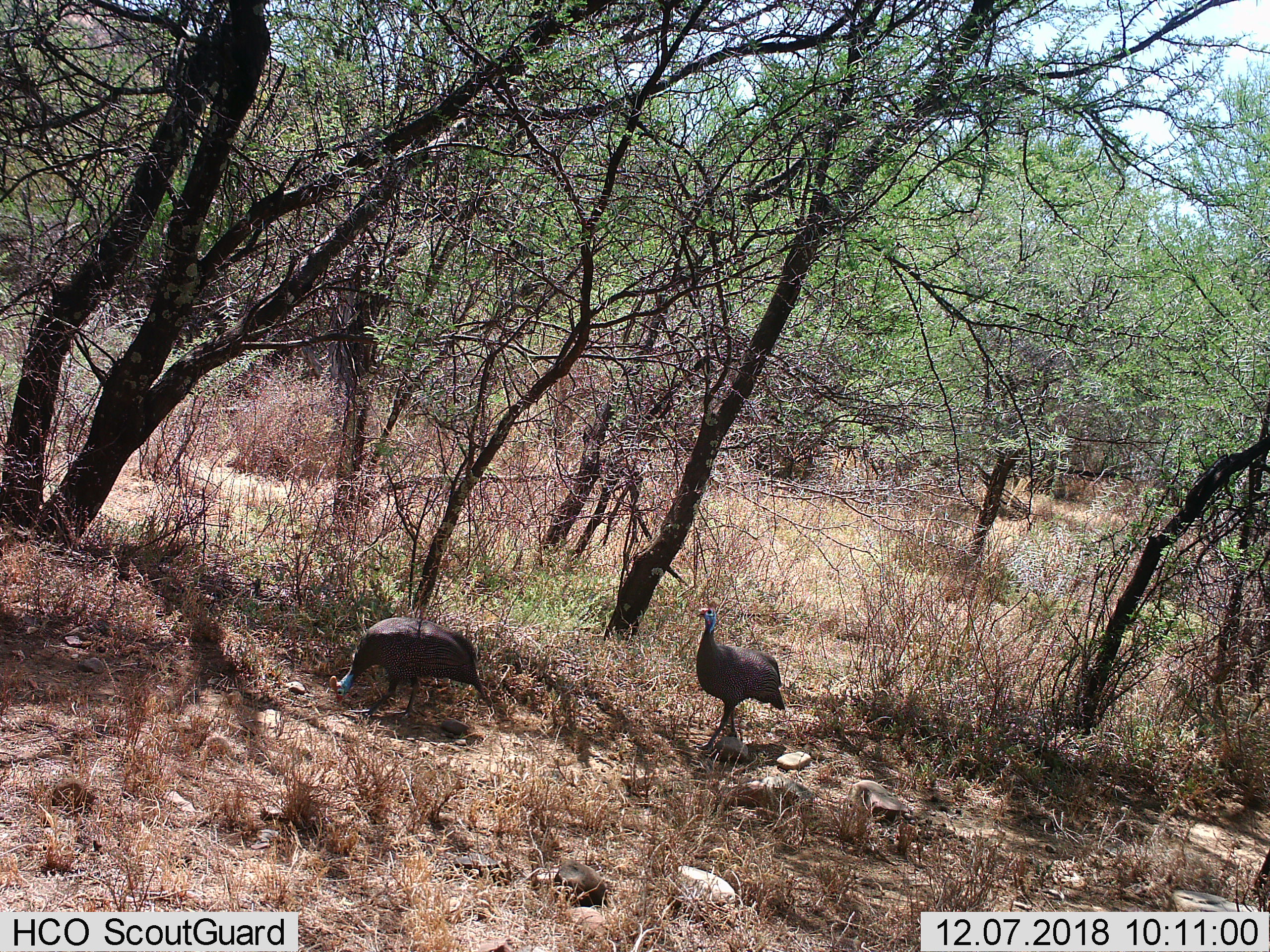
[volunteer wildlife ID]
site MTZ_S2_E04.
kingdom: Animalia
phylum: Chordata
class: Aves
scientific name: Aves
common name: bird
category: birdother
Birdother (bird) (Aves), count 2. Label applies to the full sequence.